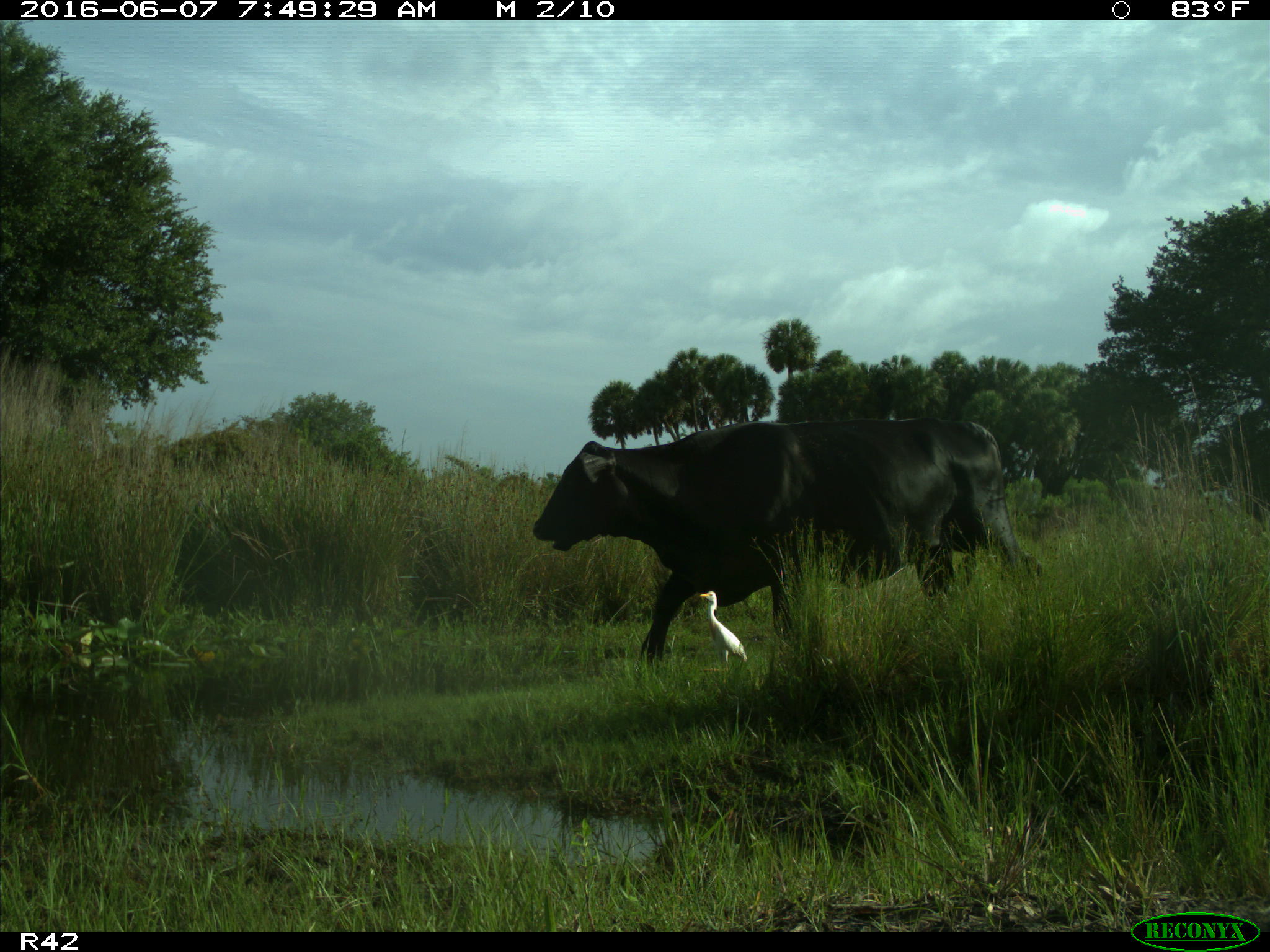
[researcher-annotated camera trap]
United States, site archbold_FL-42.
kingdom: Animalia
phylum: Chordata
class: Mammalia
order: Artiodactyla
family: Bovidae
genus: Bos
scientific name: Bos taurus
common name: domestic cow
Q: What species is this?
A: Bos taurus (domestic cow).